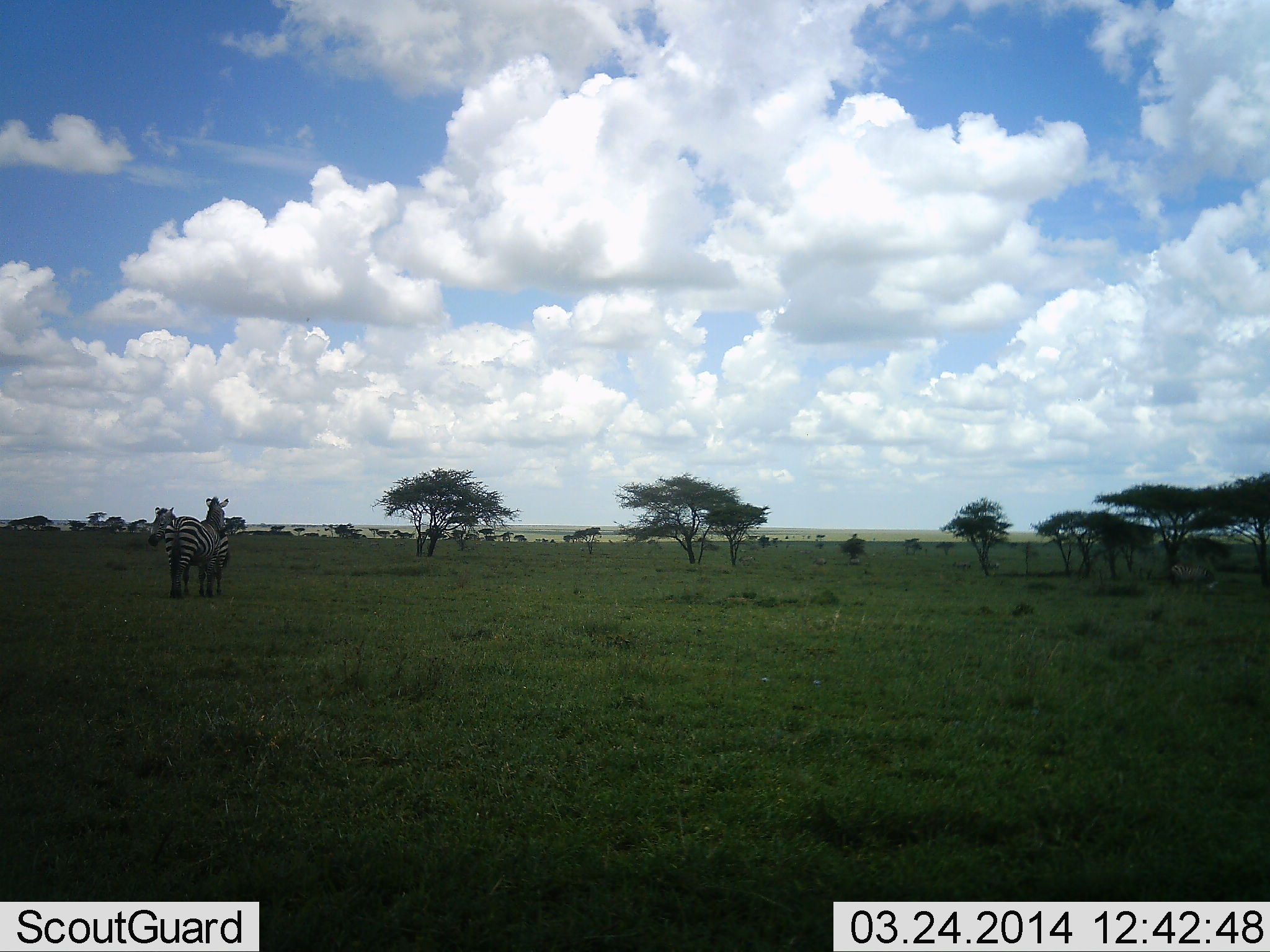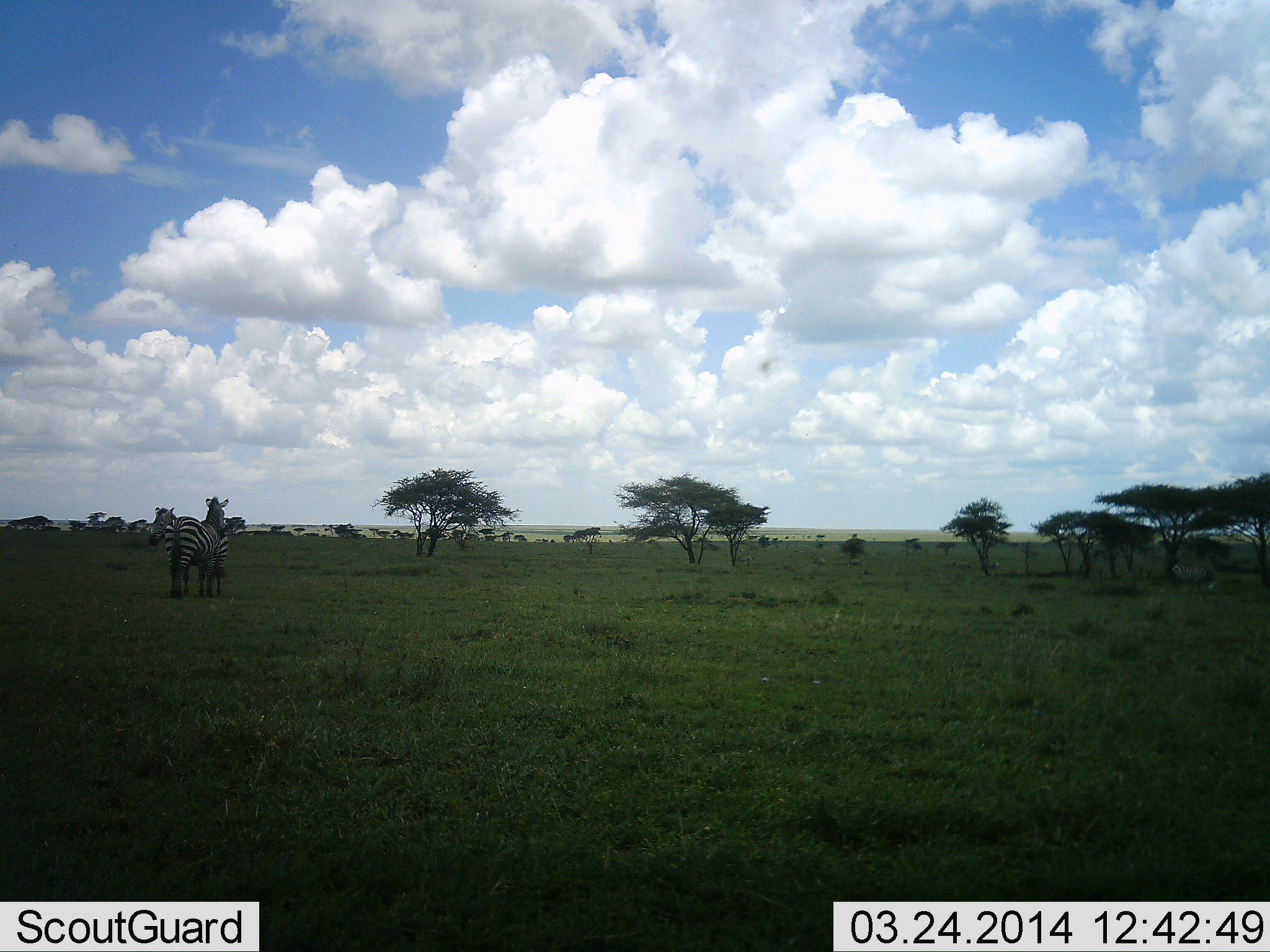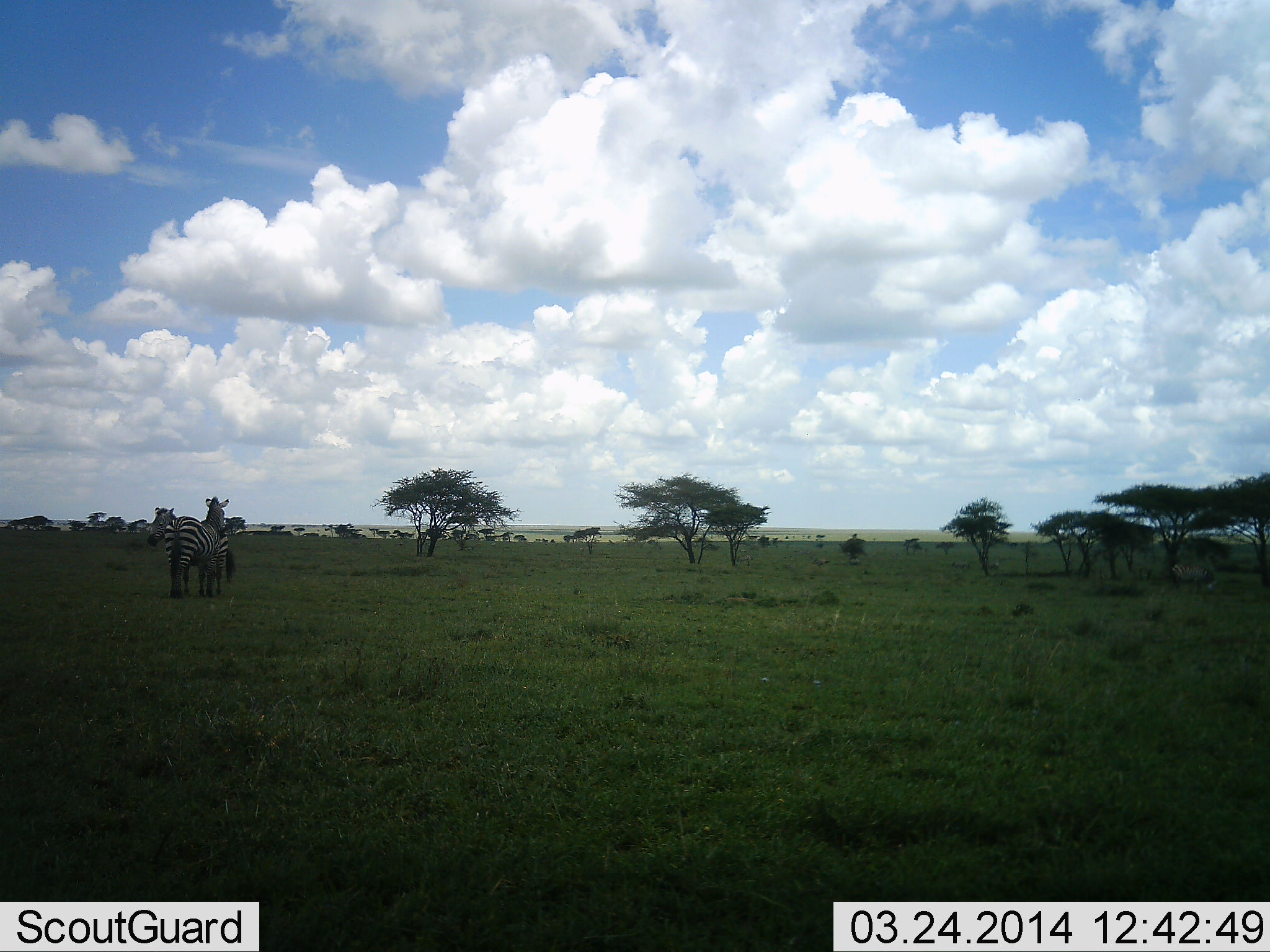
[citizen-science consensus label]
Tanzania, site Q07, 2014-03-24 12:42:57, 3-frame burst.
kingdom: Animalia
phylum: Chordata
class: Mammalia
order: Perissodactyla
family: Equidae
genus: Equus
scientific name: Equus quagga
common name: plains zebra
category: zebra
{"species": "zebra (plains zebra) (Equus quagga)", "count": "2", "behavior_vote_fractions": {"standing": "90%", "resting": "0%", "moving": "0%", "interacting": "10%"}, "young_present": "0%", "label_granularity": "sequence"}